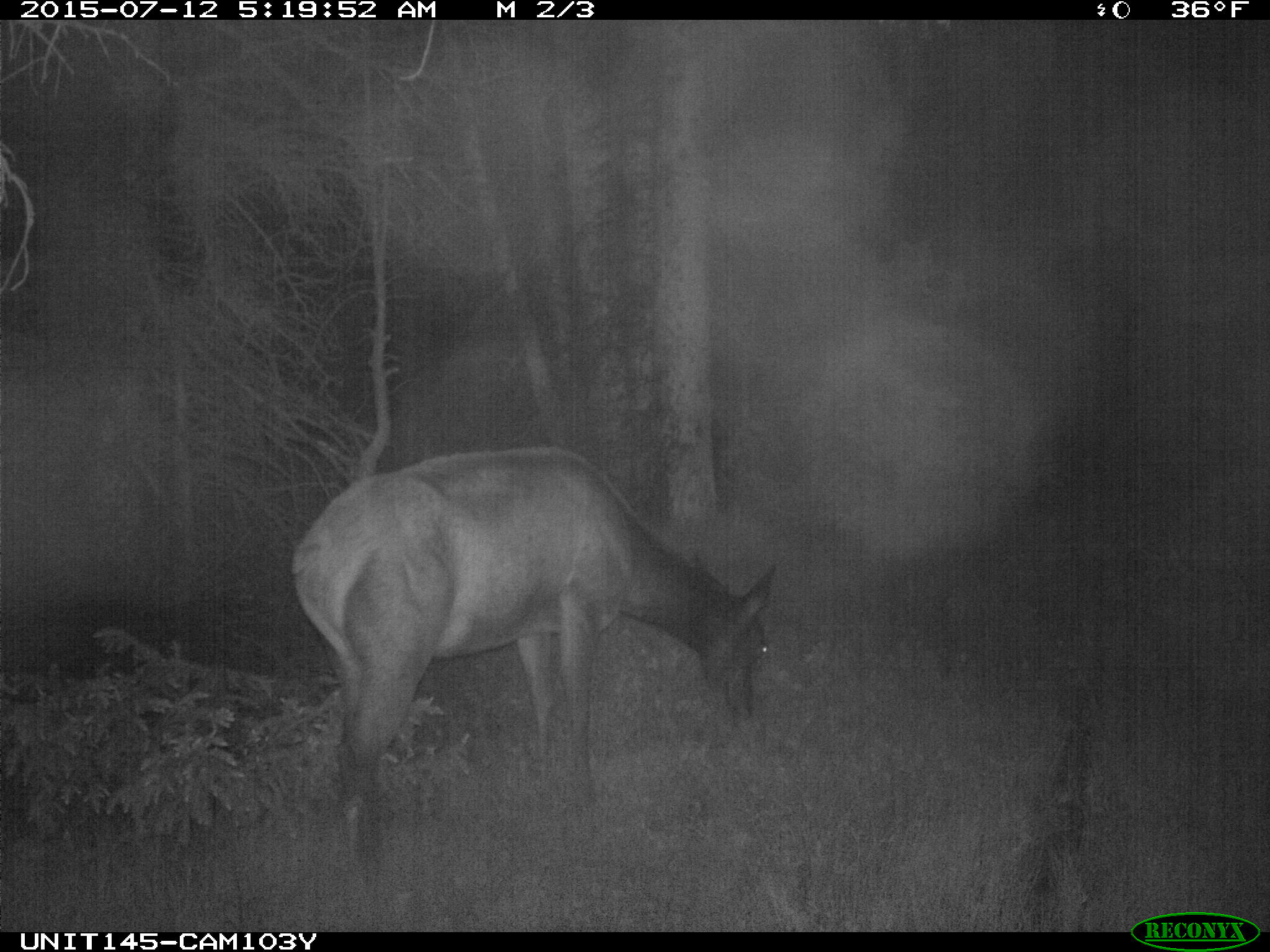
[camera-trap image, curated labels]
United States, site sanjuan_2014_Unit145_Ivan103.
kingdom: Animalia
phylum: Chordata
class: Mammalia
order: Artiodactyla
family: Cervidae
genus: Cervus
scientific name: Cervus elaphus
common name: red deer